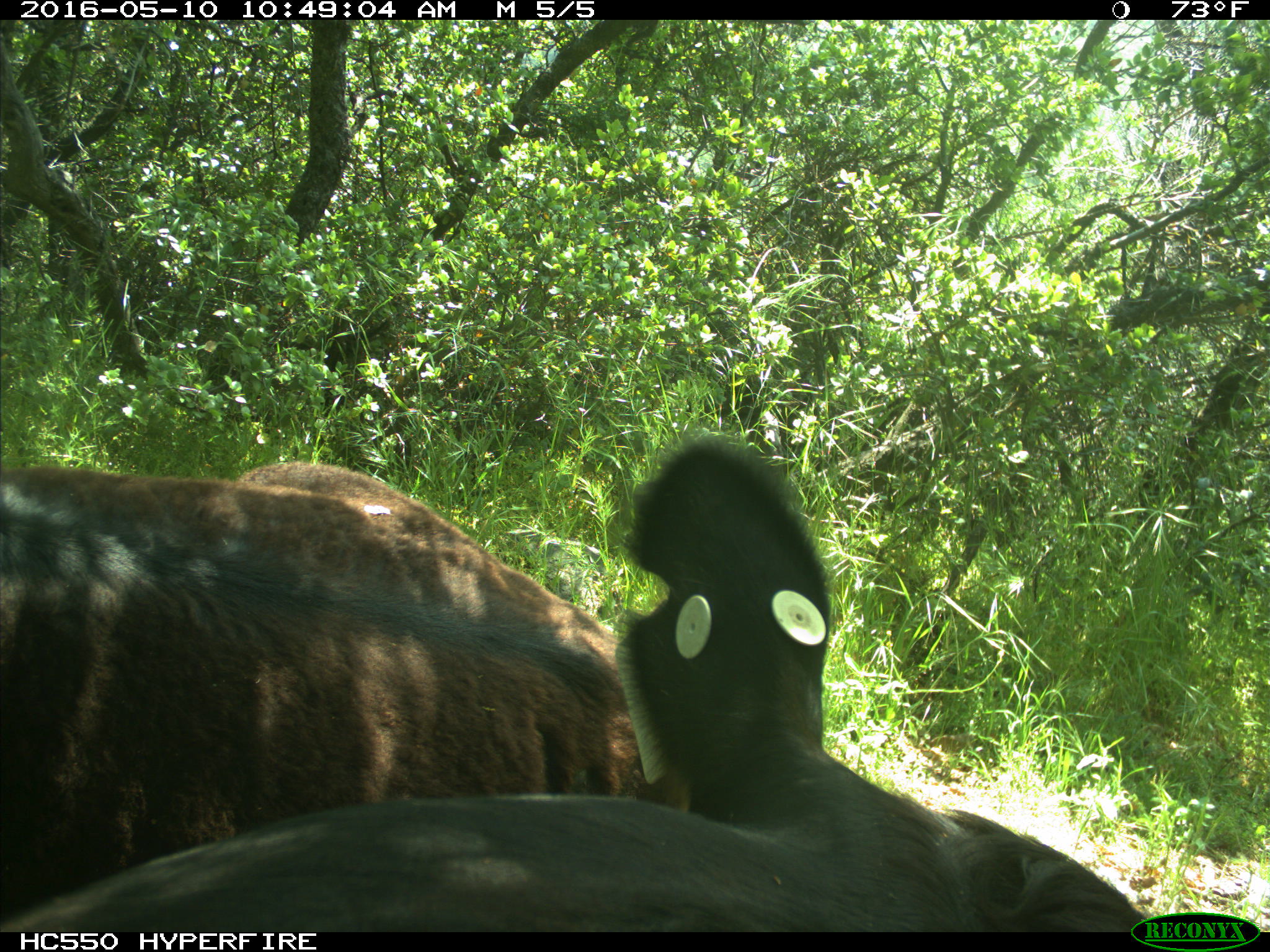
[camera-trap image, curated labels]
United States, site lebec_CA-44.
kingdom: Animalia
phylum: Chordata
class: Mammalia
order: Artiodactyla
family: Bovidae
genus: Bos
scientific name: Bos taurus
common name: domestic cow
Bos taurus (domestic cow).